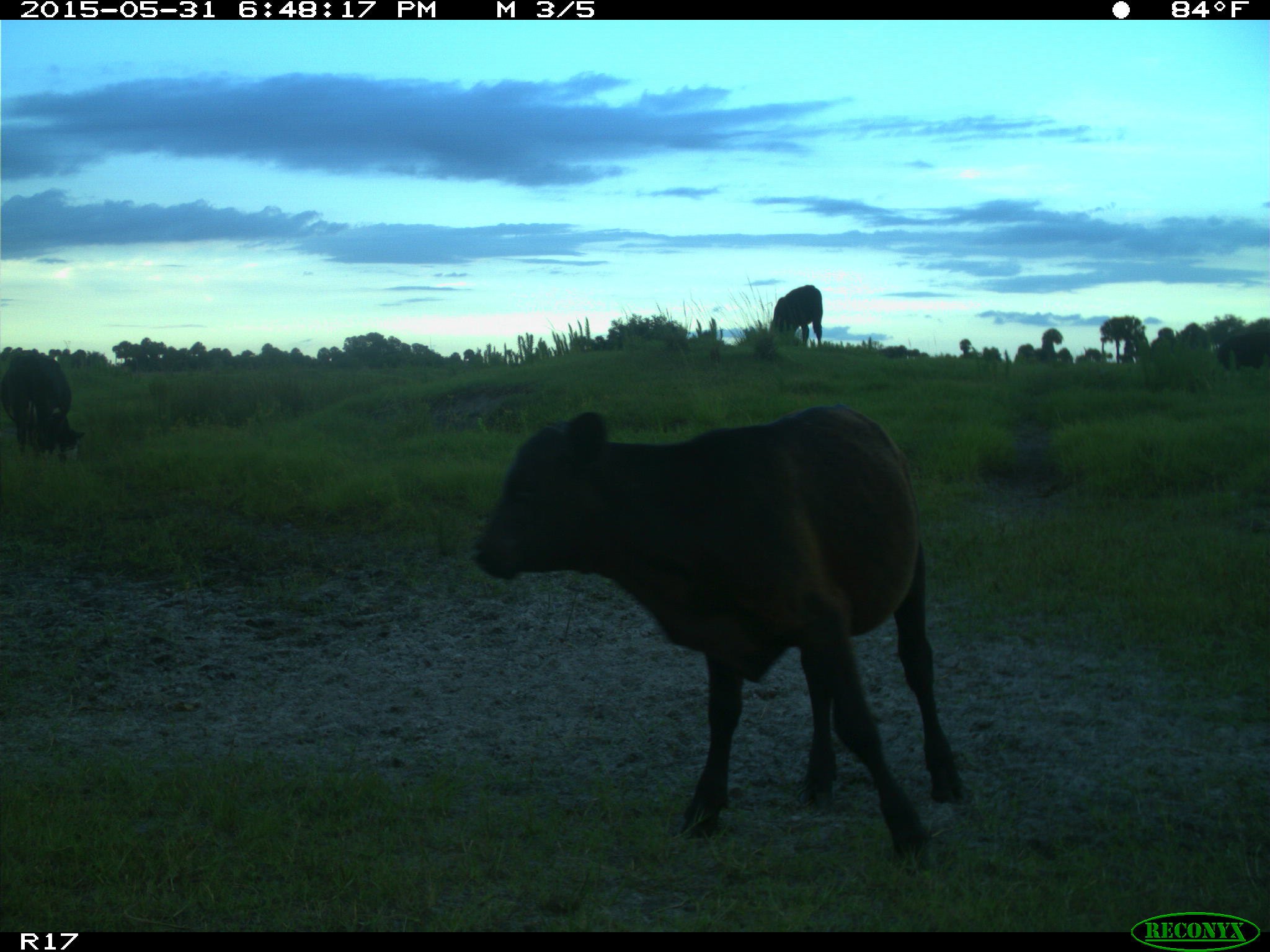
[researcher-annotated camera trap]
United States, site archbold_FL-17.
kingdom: Animalia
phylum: Chordata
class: Mammalia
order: Artiodactyla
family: Bovidae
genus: Bos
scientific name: Bos taurus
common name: domestic cow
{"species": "Bos taurus (domestic cow)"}